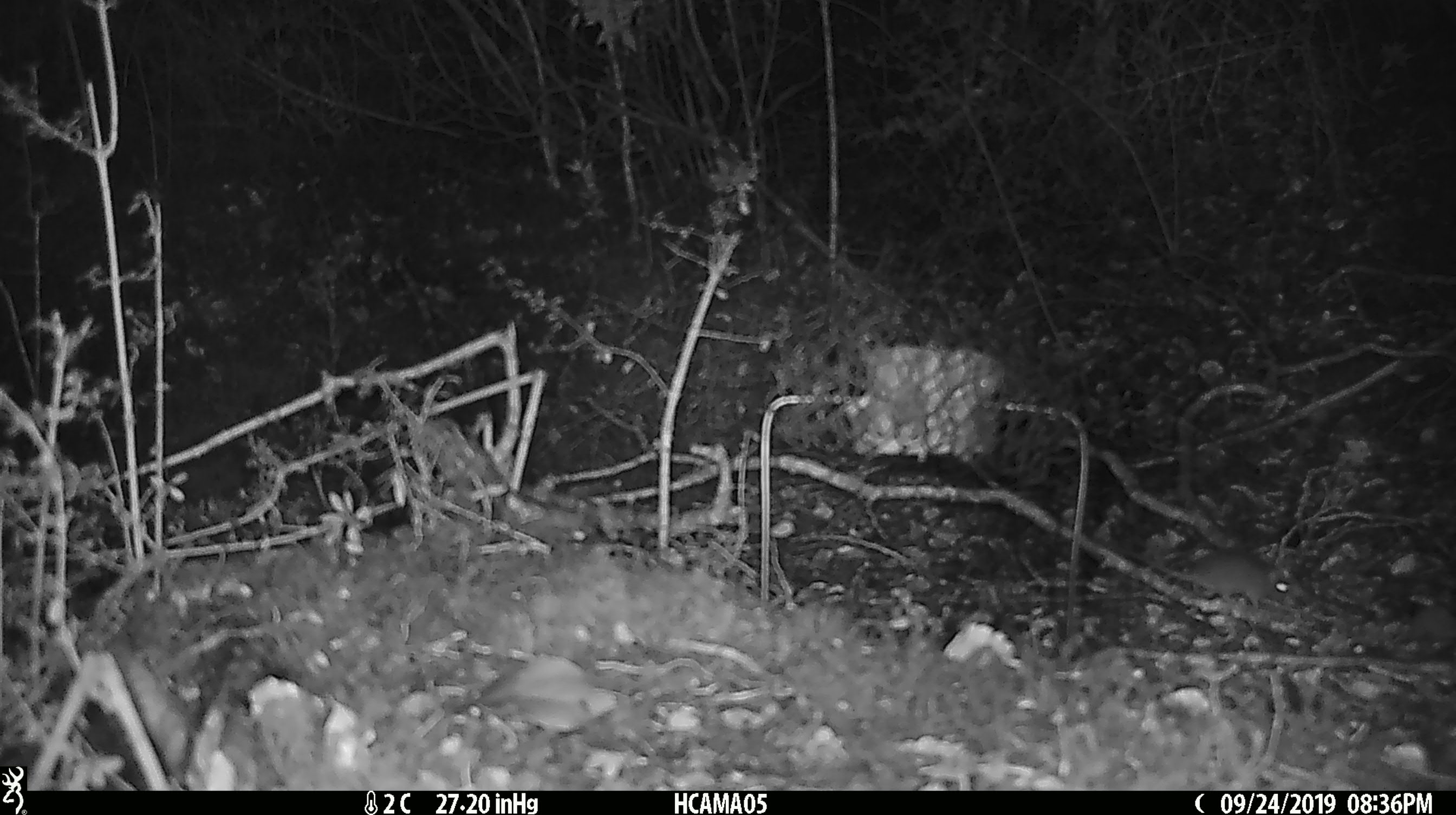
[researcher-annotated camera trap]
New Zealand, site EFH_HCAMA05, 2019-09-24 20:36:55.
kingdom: Animalia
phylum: Chordata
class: Mammalia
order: Rodentia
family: Muridae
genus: Mus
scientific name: Mus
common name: mouse